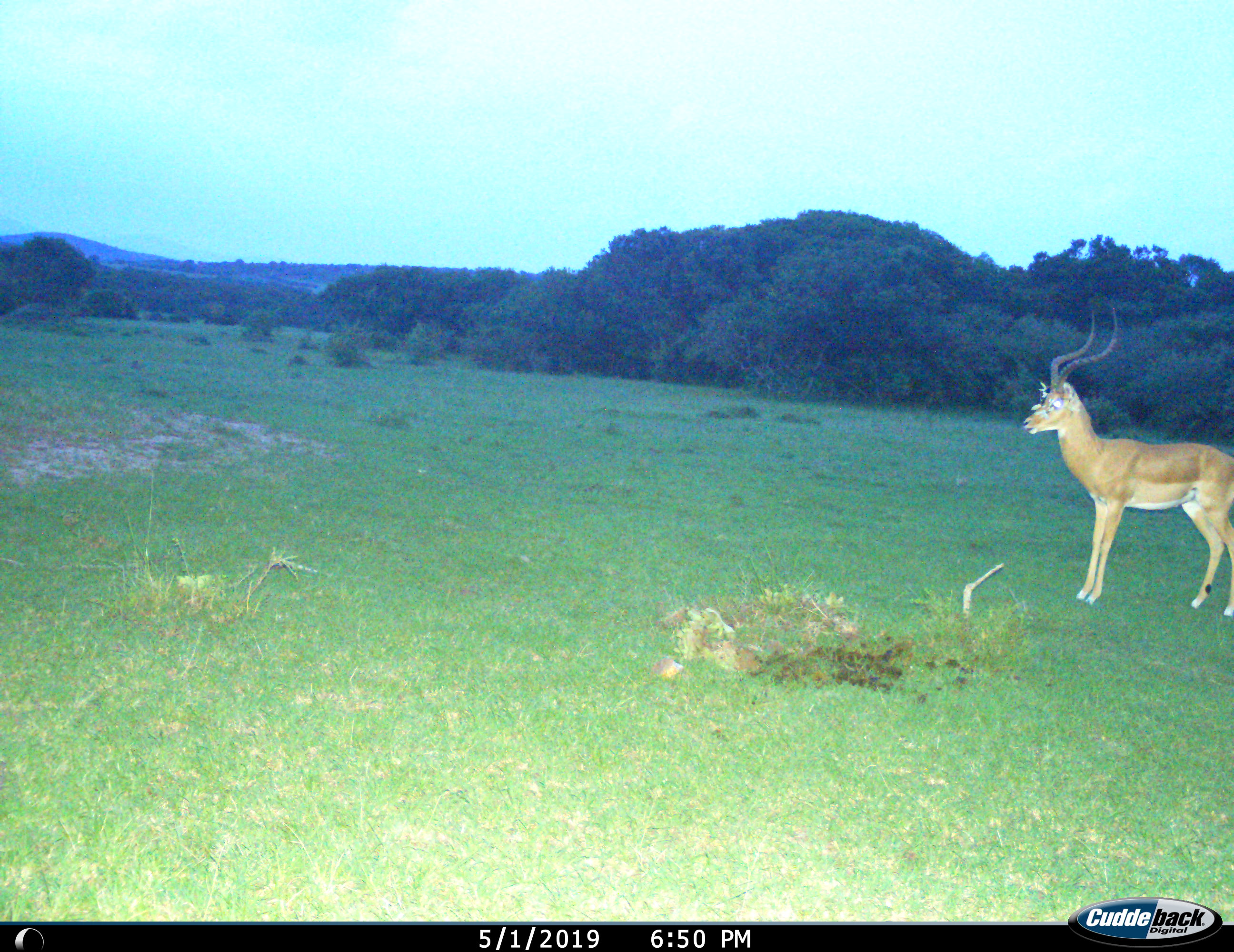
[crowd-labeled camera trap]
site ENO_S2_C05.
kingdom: Animalia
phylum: Chordata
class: Mammalia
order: Artiodactyla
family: Bovidae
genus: Aepyceros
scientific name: Aepyceros melampus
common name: impala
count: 1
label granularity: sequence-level